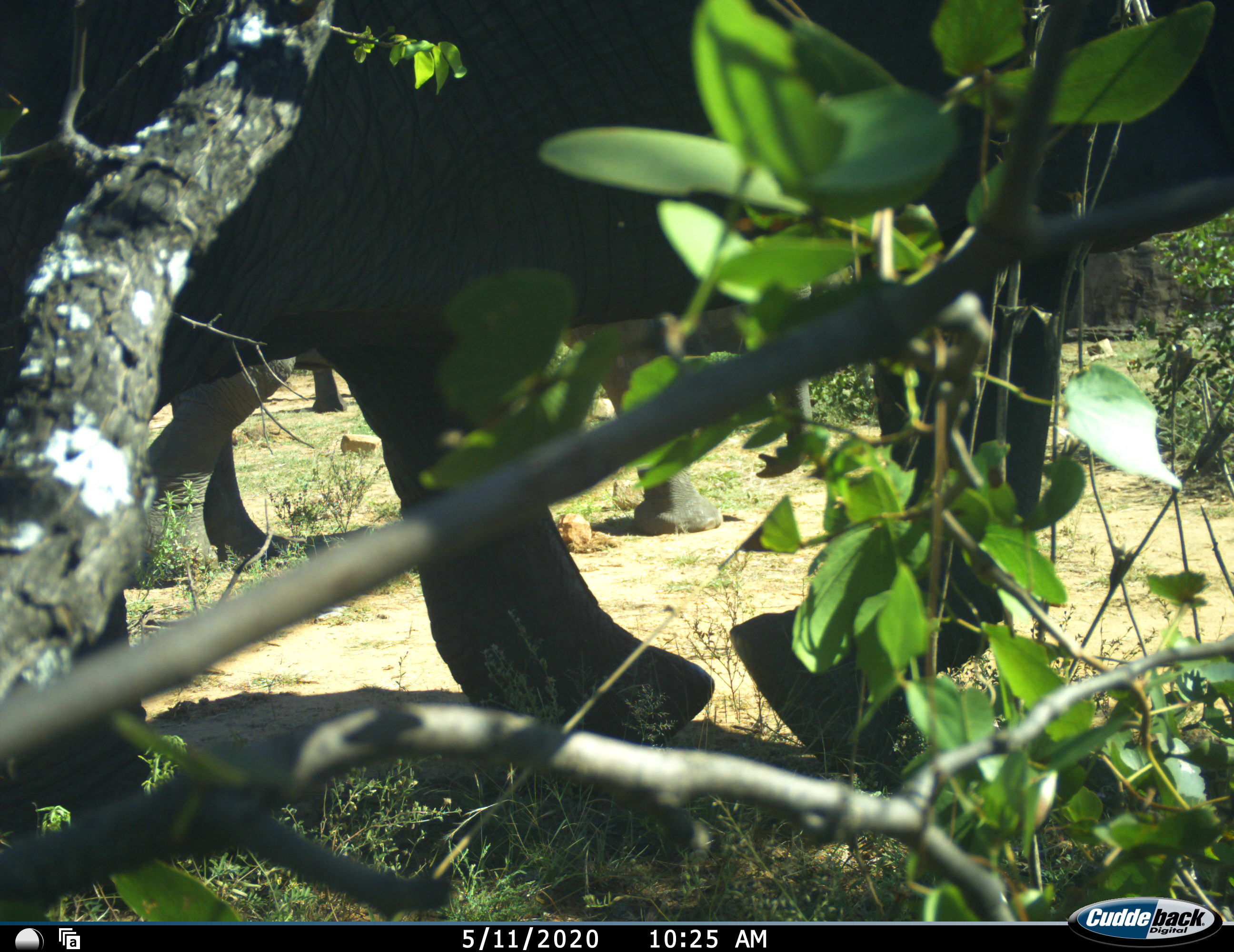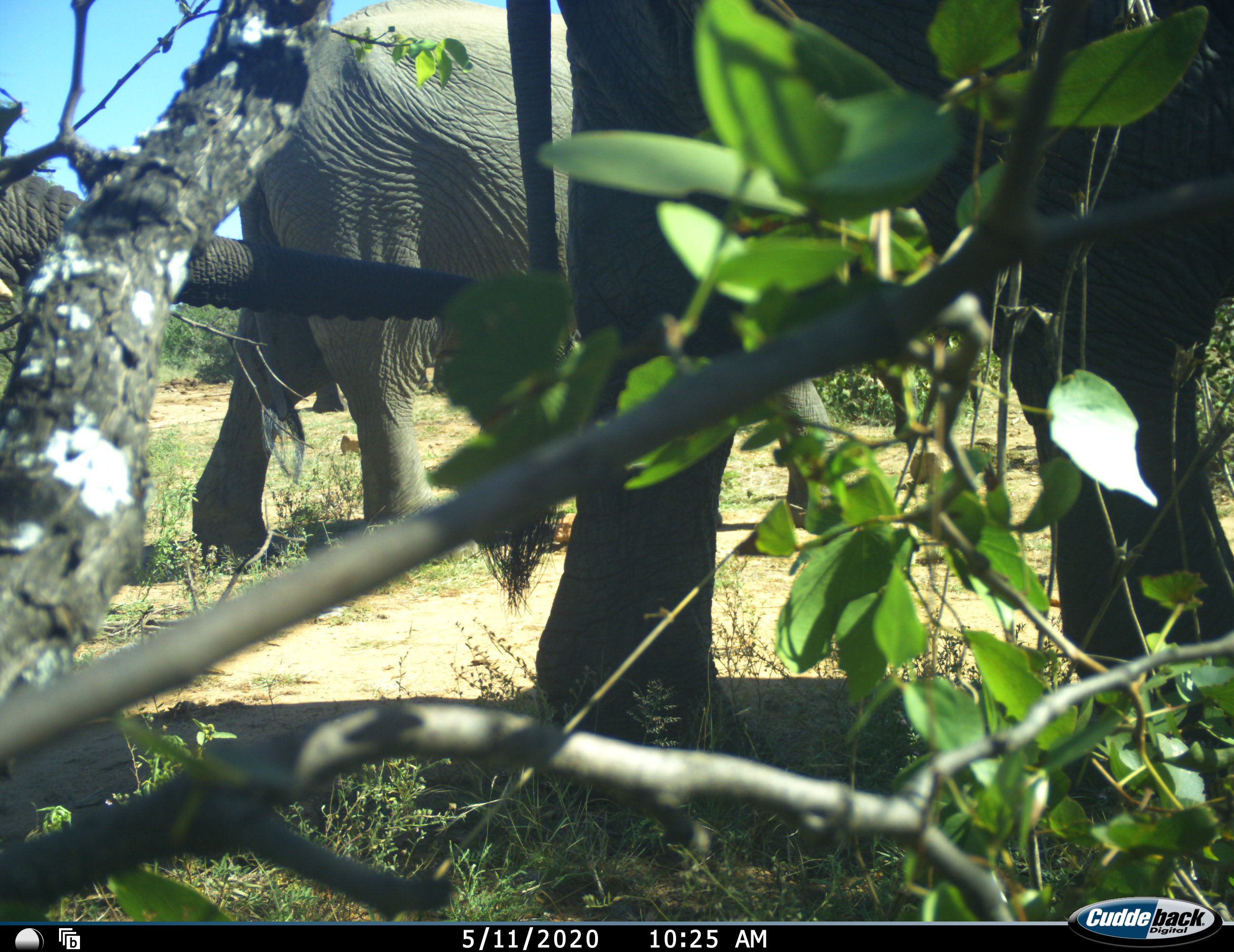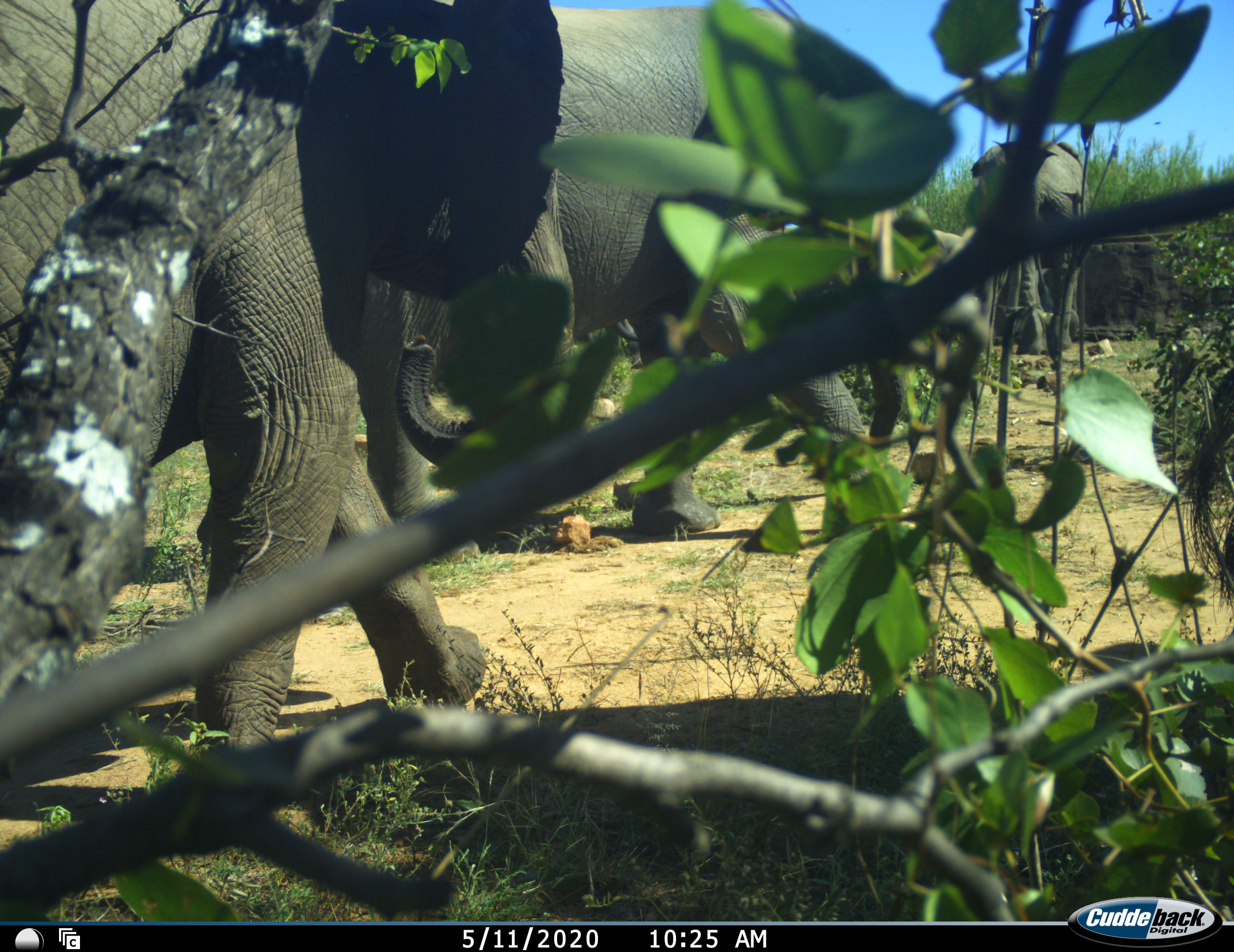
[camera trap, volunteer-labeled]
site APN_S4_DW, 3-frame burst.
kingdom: Animalia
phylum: Chordata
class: Mammalia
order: Proboscidea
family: Elephantidae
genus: Loxodonta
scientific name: Loxodonta africana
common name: african bush elephant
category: elephant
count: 3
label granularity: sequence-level